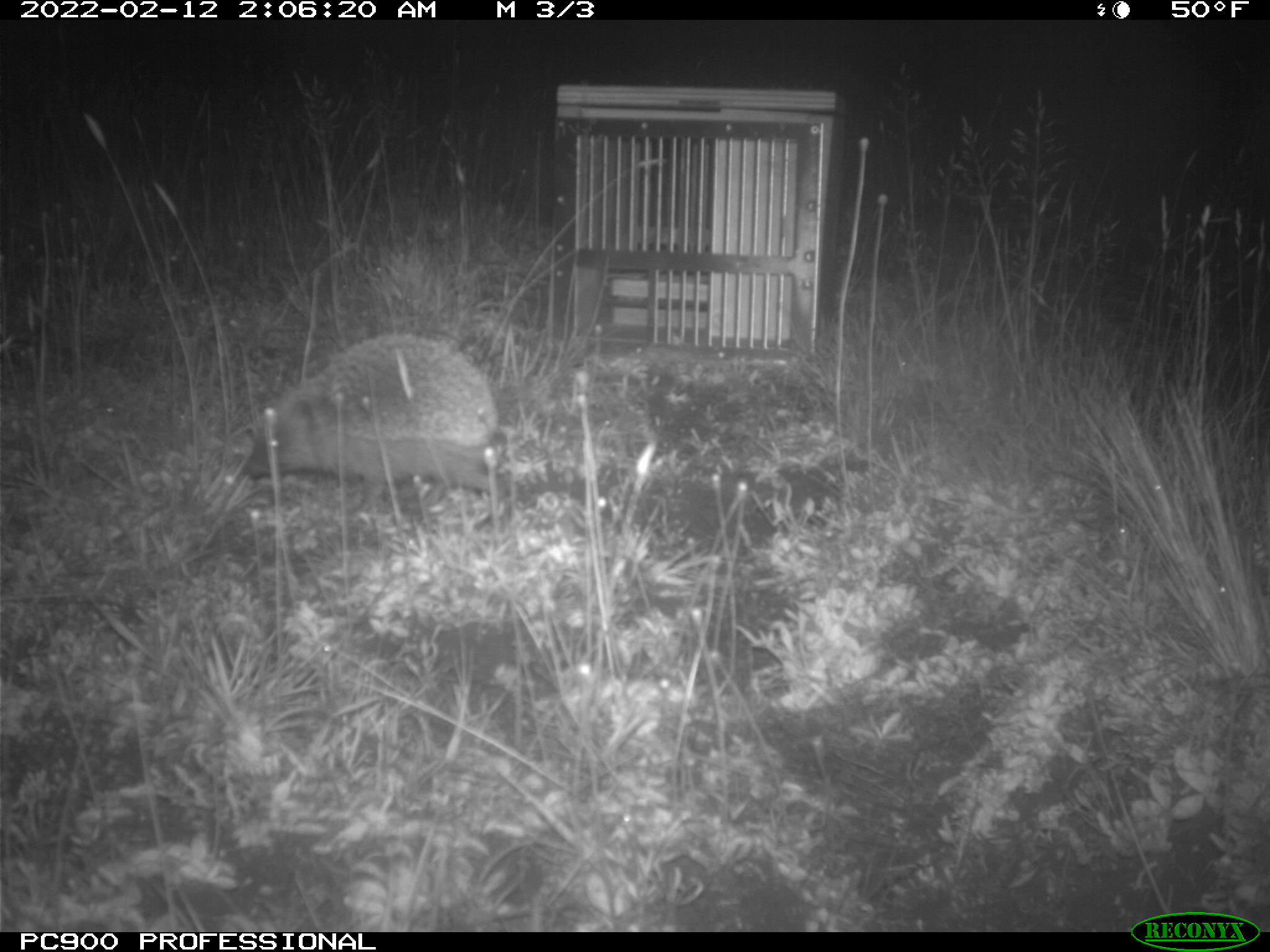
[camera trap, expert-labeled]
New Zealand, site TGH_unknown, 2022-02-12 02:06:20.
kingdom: Animalia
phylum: Chordata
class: Mammalia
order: Eulipotyphla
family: Erinaceidae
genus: Erinaceus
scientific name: Erinaceus europaeus europaeus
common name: european hedgehog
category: hedgehog